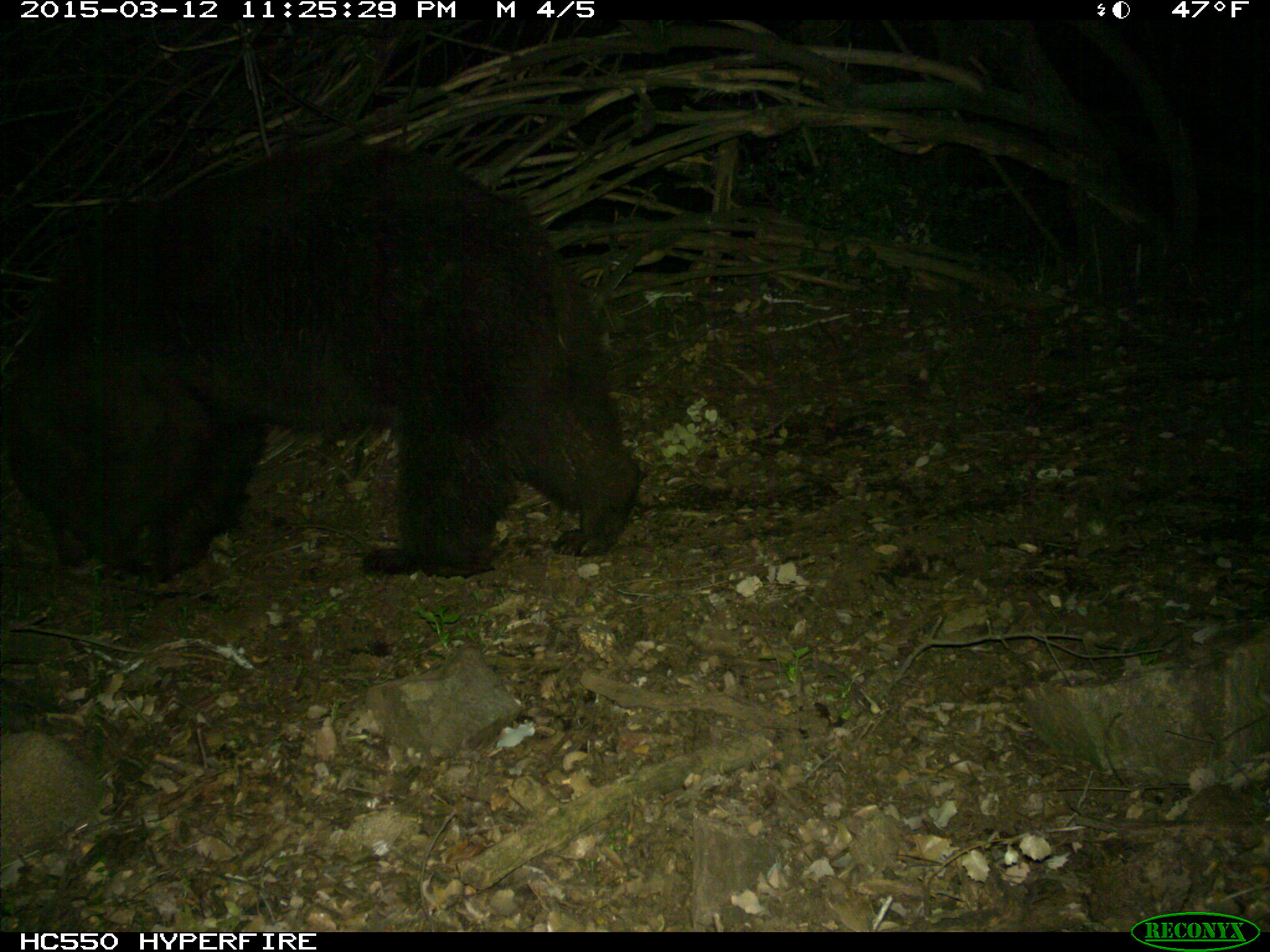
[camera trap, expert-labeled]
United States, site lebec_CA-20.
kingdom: Animalia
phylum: Chordata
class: Mammalia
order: Carnivora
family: Ursidae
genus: Ursus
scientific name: Ursus americanus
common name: american black bear